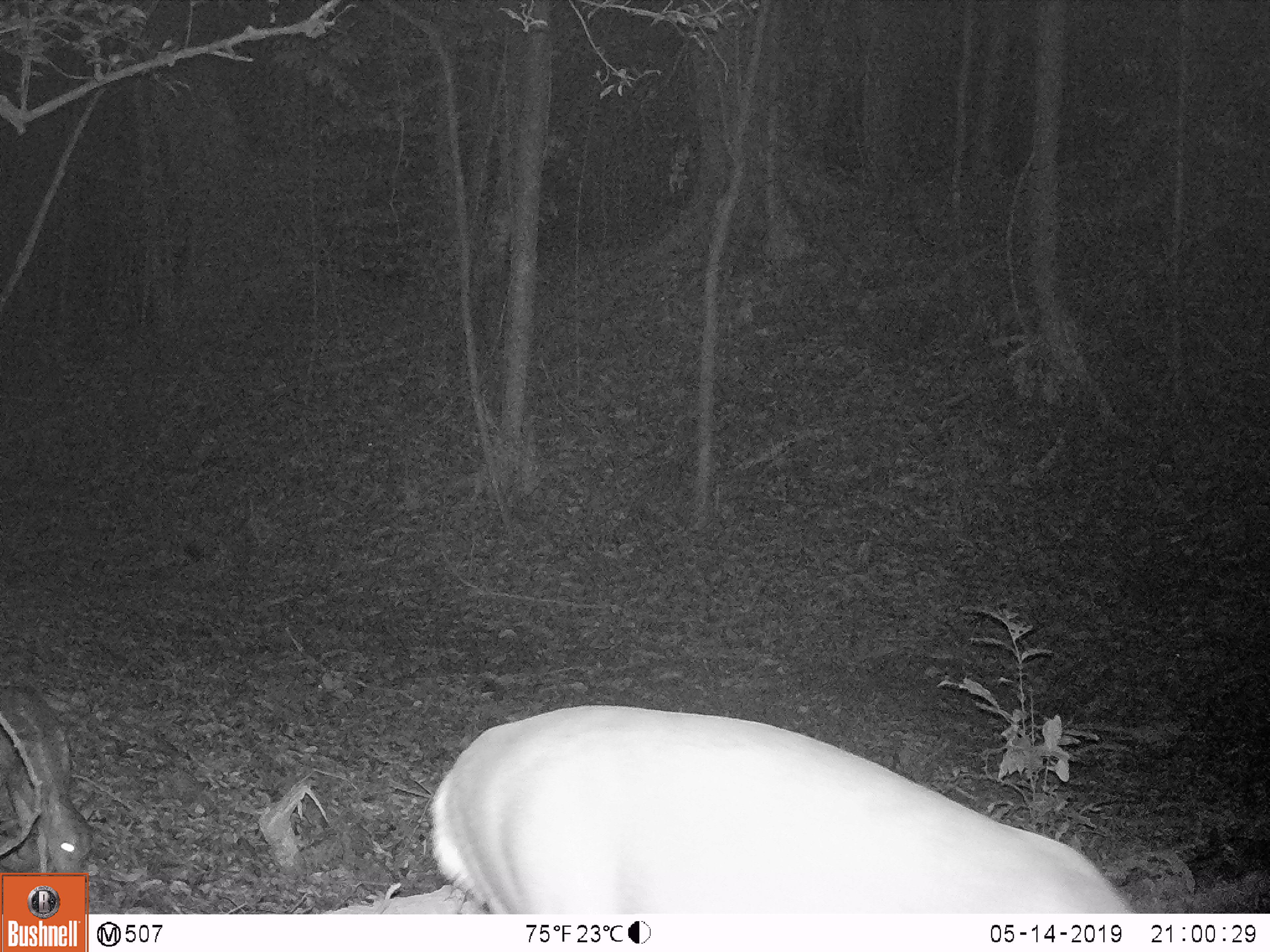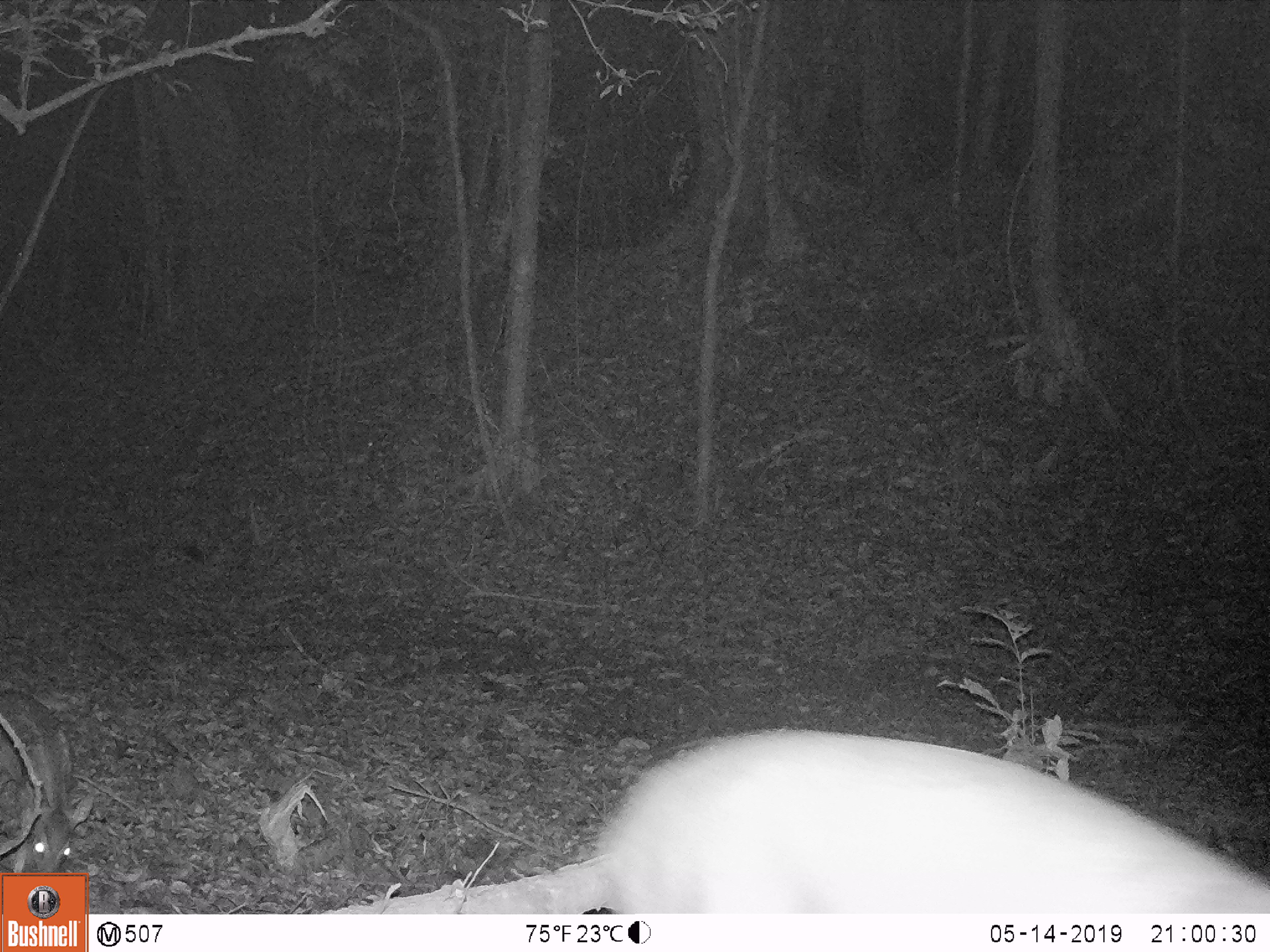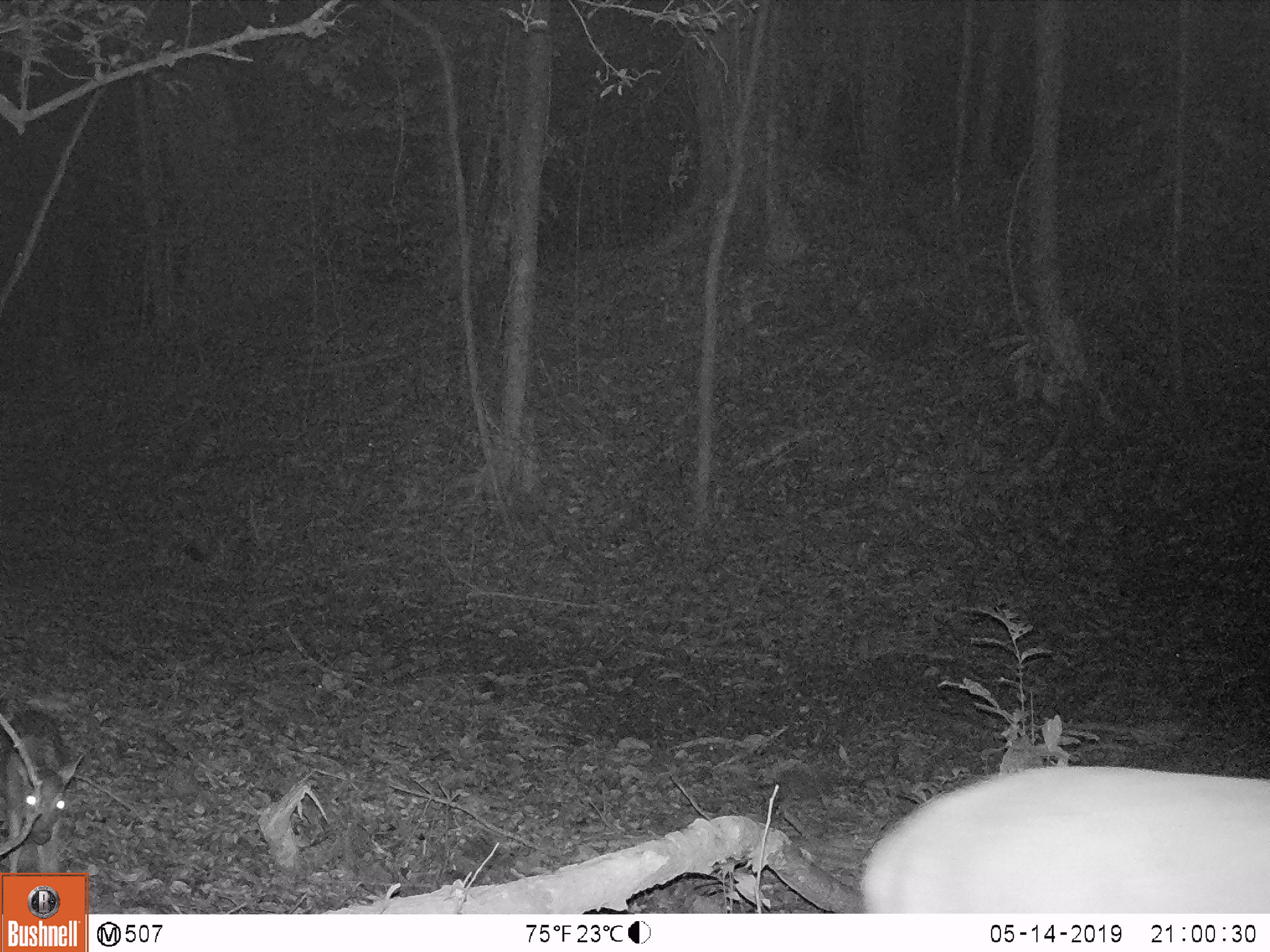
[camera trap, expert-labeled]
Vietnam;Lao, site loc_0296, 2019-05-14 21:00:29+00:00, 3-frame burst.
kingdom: Animalia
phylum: Chordata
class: Mammalia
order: Artiodactyla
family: Cervidae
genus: Muntiacus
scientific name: Muntiacus vuquangensis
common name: large-antlered muntjac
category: large antlered muntjac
Large antlered muntjac (large-antlered muntjac) (Muntiacus vuquangensis). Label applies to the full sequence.